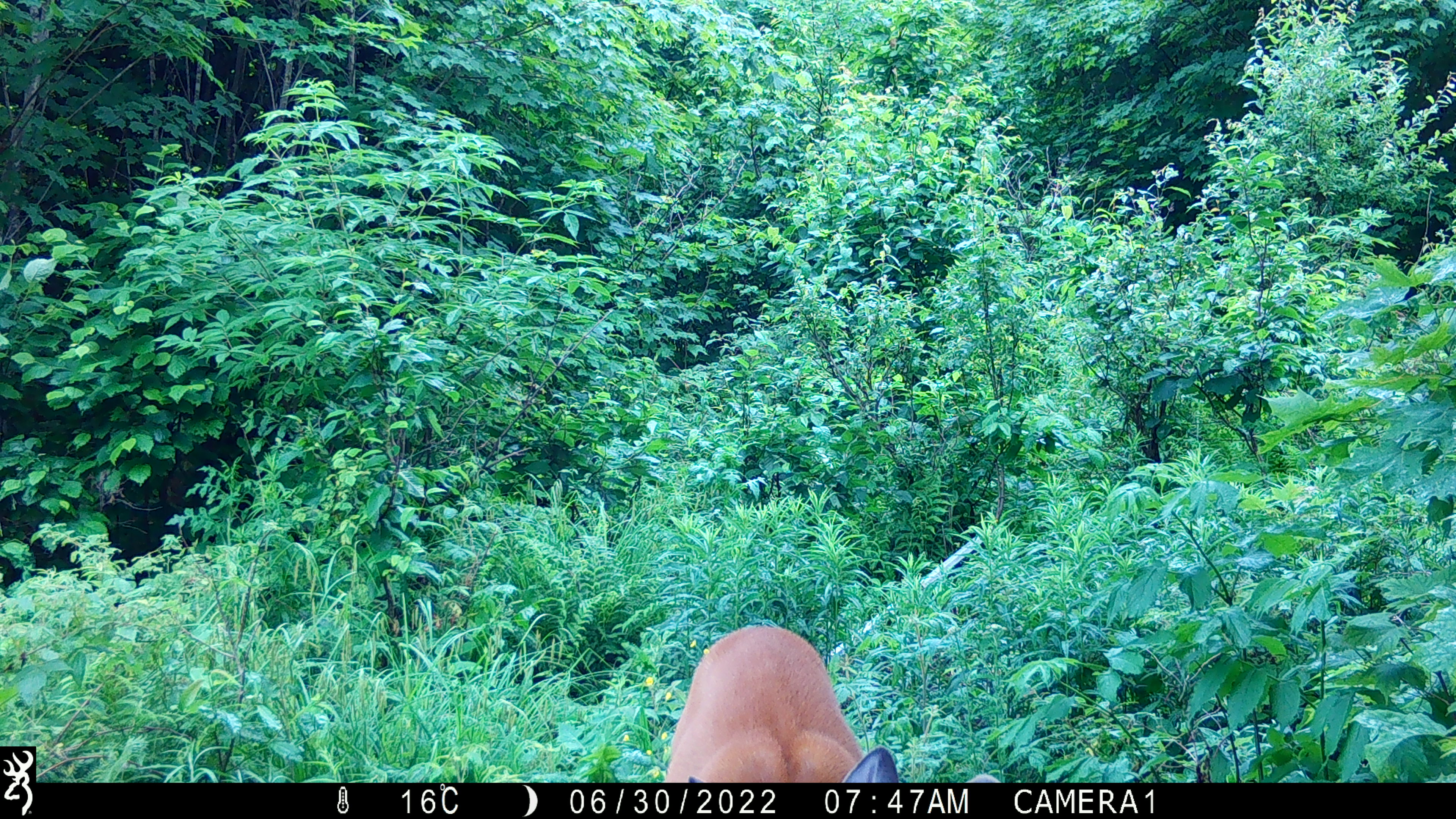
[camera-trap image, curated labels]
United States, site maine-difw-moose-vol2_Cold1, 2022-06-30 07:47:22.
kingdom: Animalia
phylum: Chordata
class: Mammalia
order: Artiodactyla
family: Cervidae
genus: Odocoileus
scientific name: Odocoileus virginianus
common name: white-tailed deer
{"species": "white-tailed deer (Odocoileus virginianus)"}